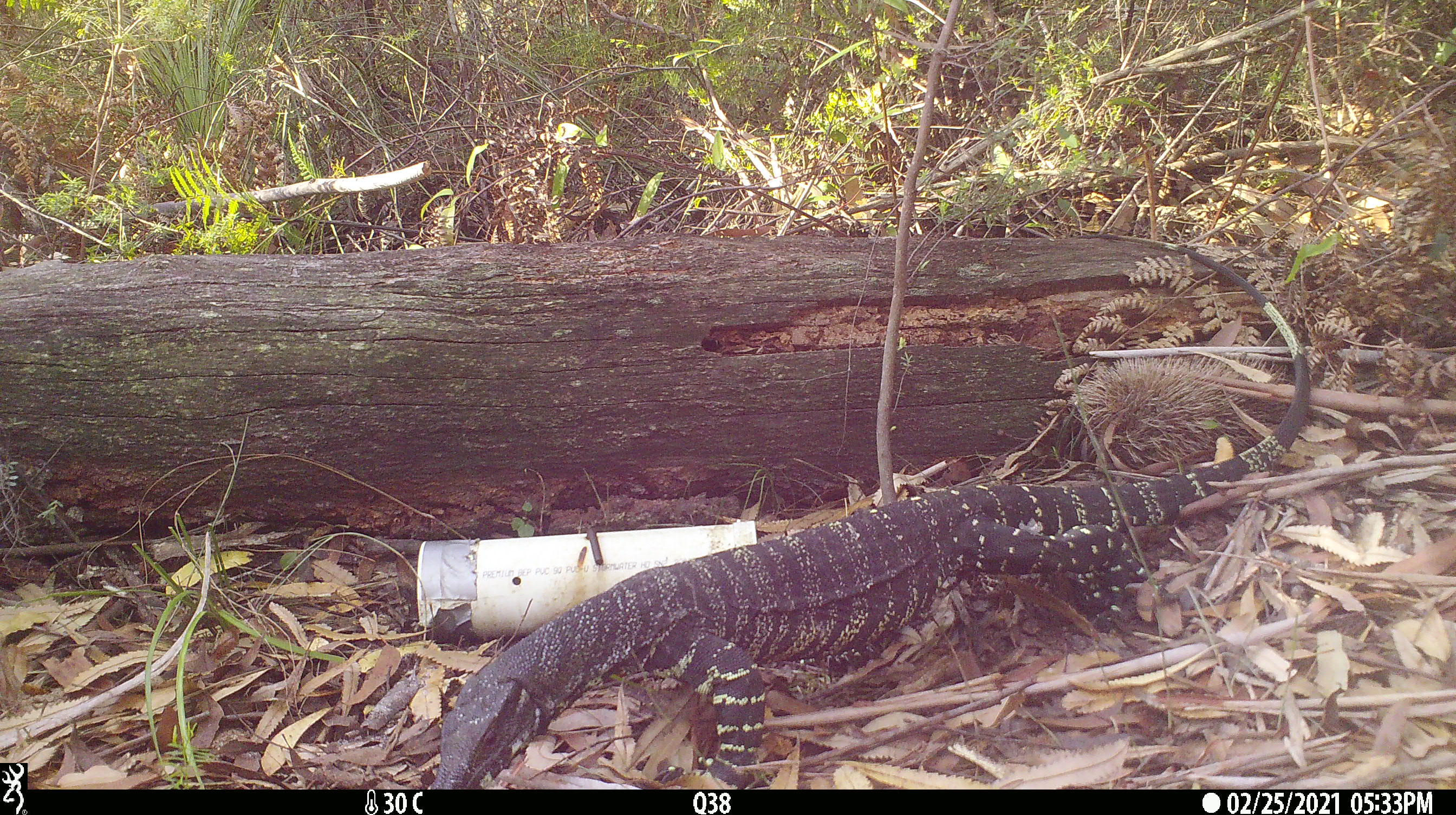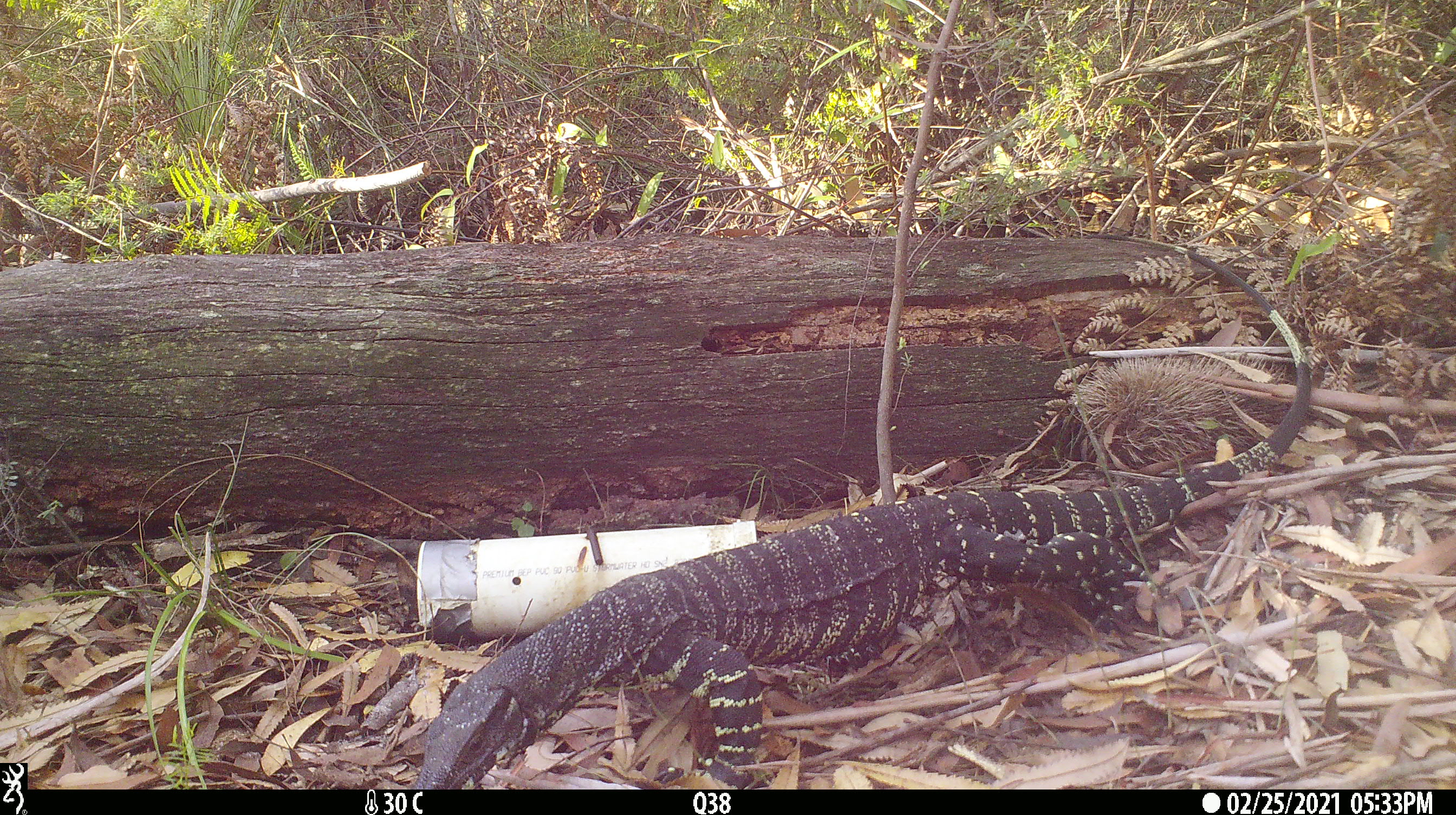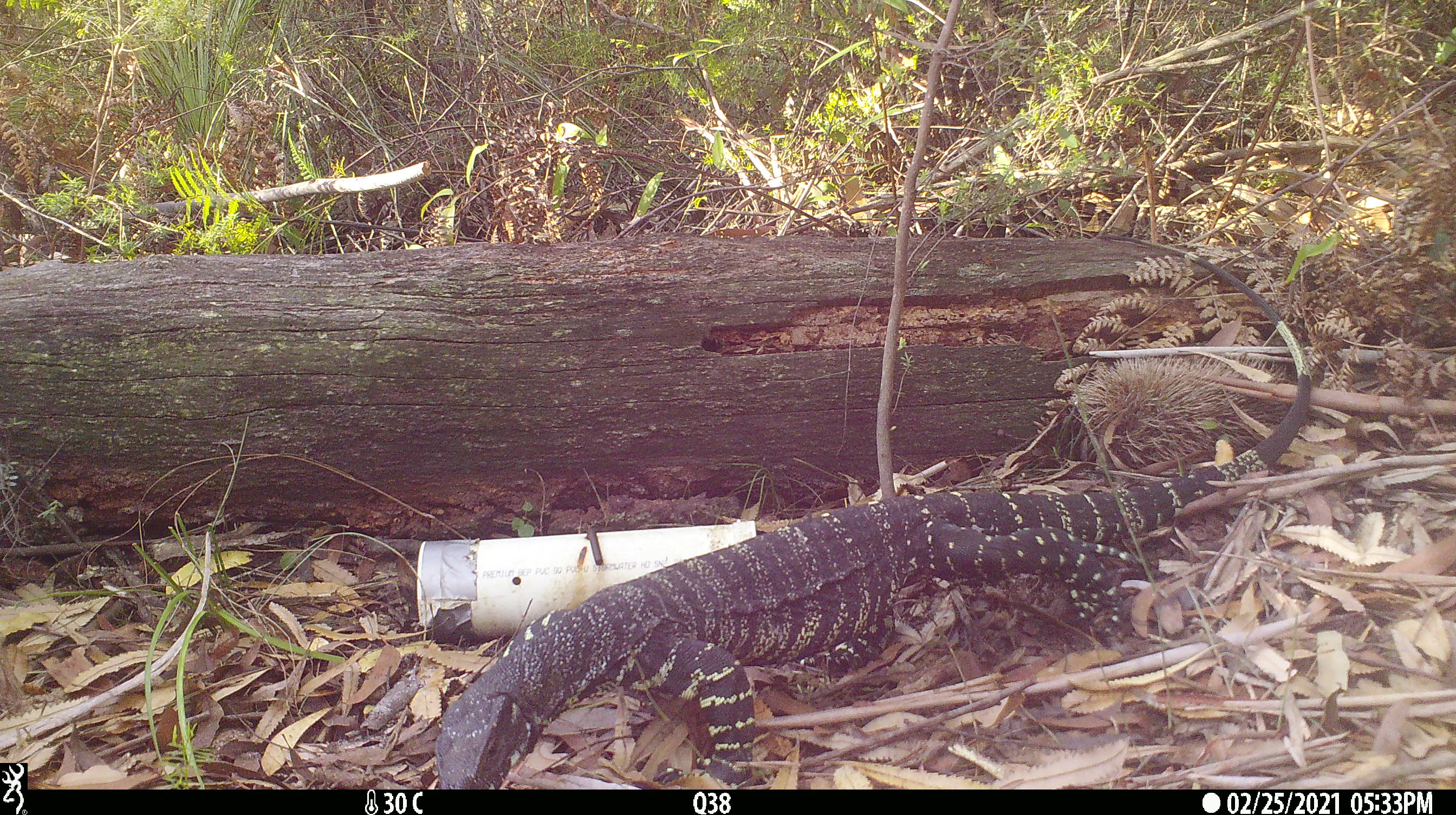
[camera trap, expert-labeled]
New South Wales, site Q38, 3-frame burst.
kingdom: Animalia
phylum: Chordata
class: Reptilia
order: Squamata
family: Varanidae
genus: Varanus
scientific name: Varanus varius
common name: lace monitor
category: goanna